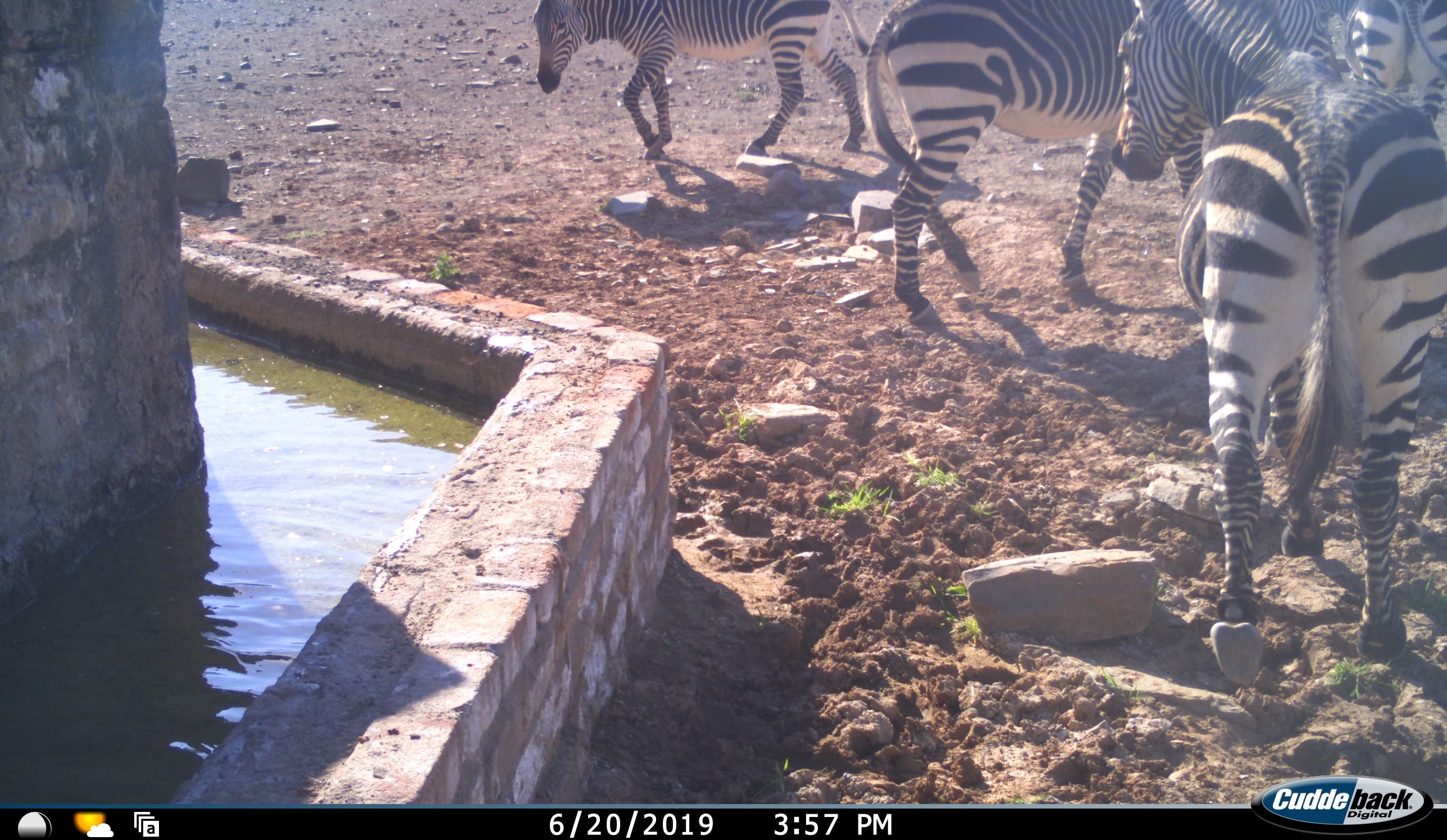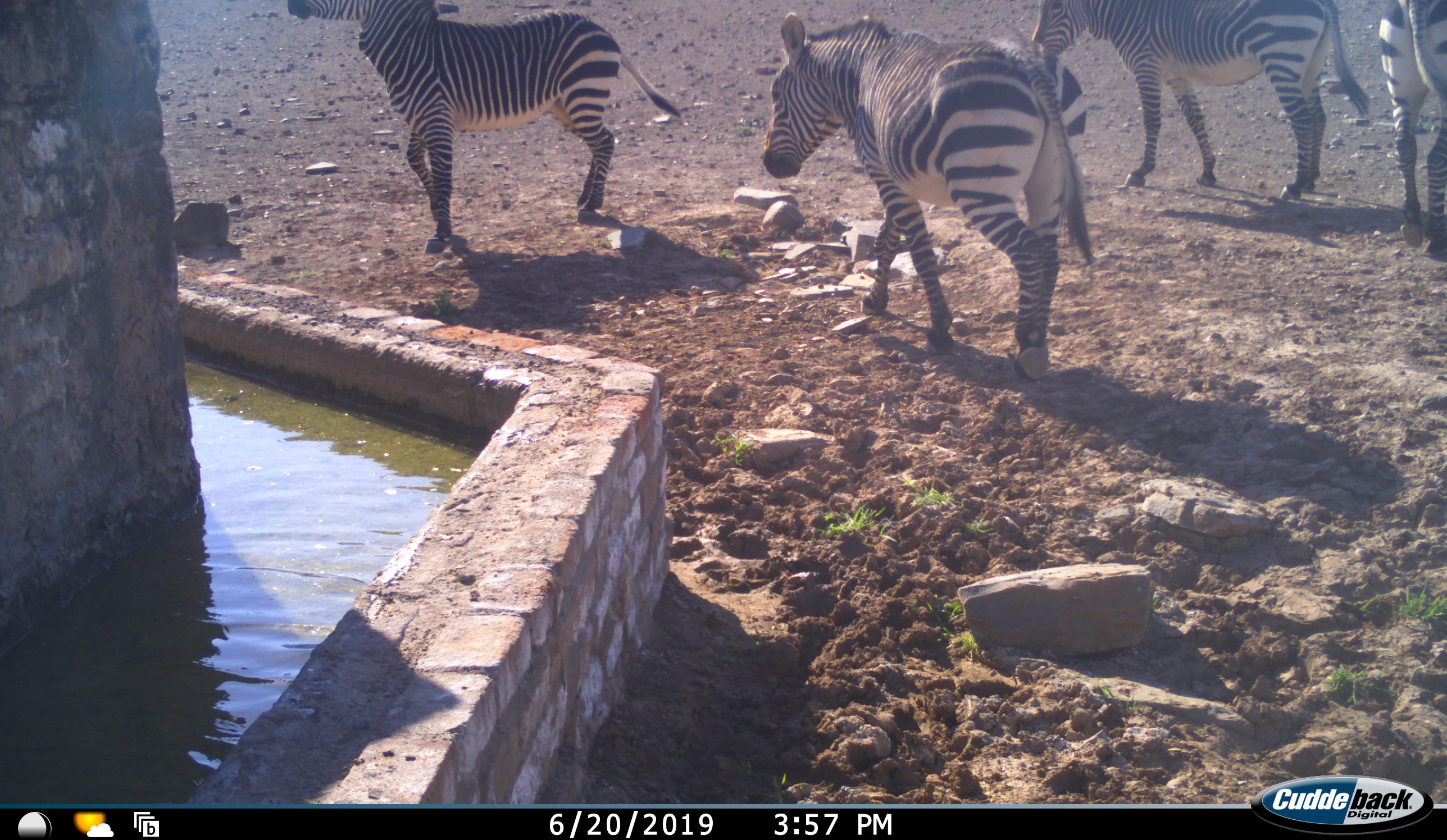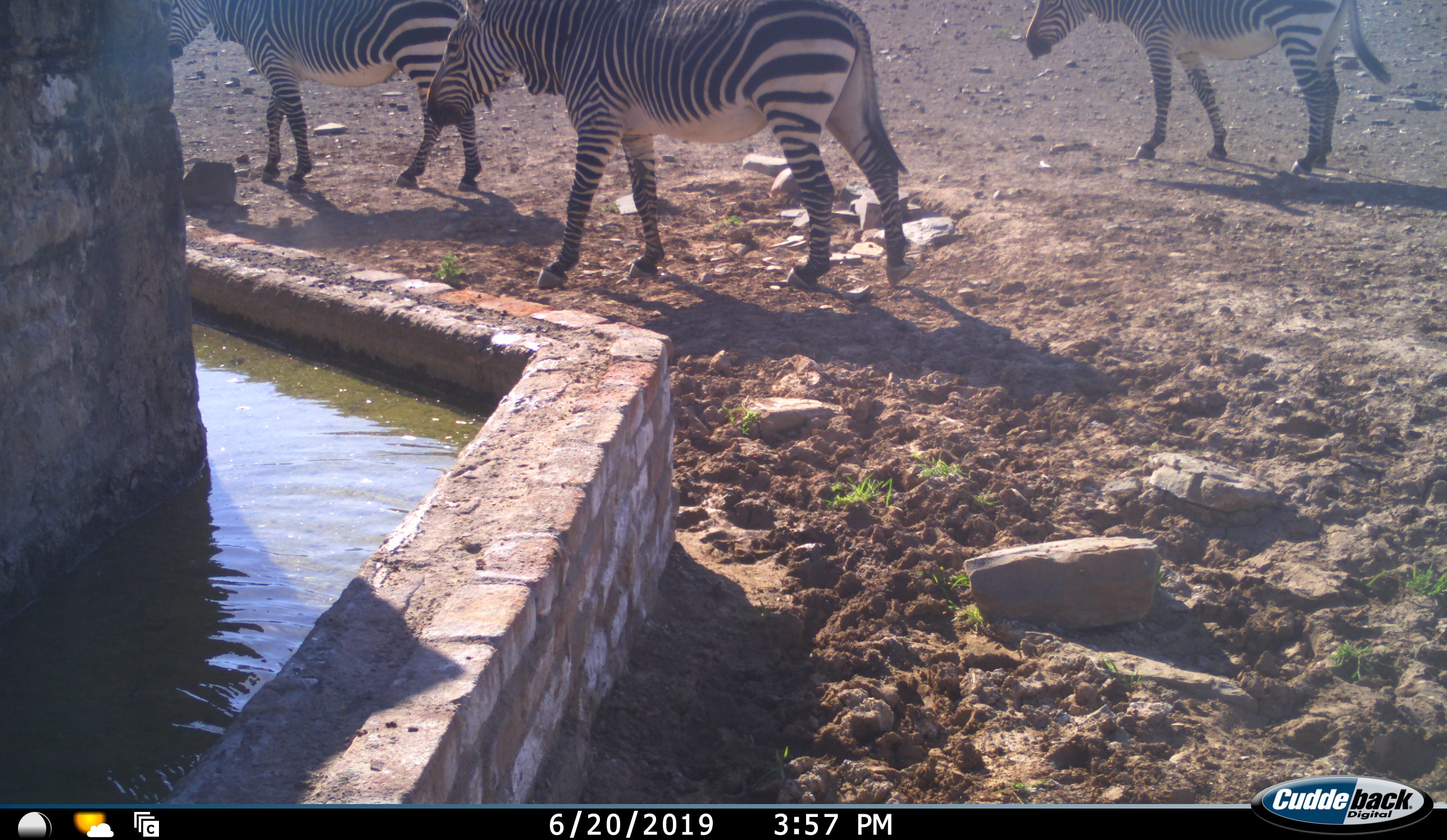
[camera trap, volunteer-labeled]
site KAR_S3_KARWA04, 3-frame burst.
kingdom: Animalia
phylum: Chordata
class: Mammalia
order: Perissodactyla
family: Equidae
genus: Equus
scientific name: Equus zebra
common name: mountain zebra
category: zebramountain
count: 4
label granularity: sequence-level